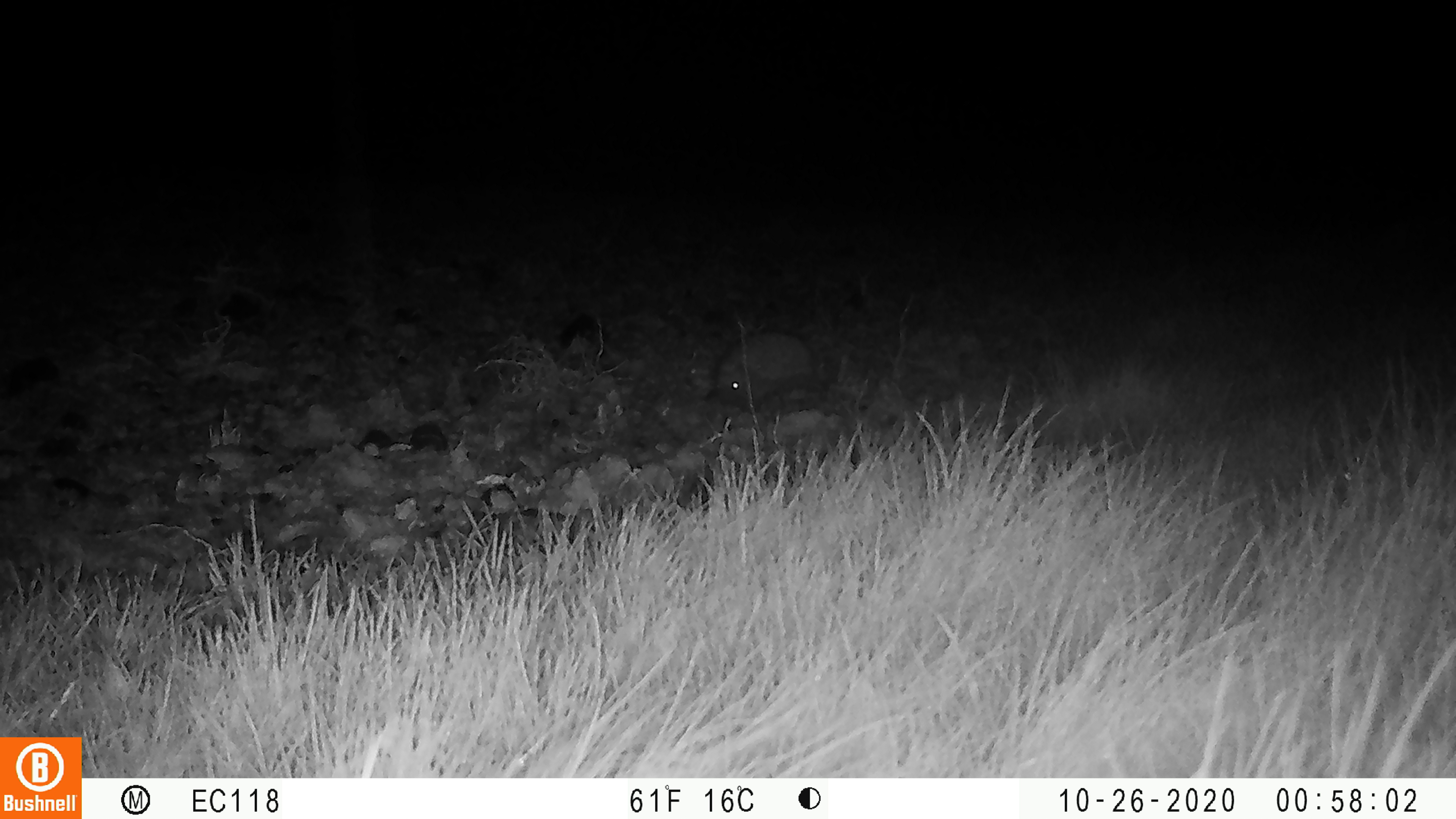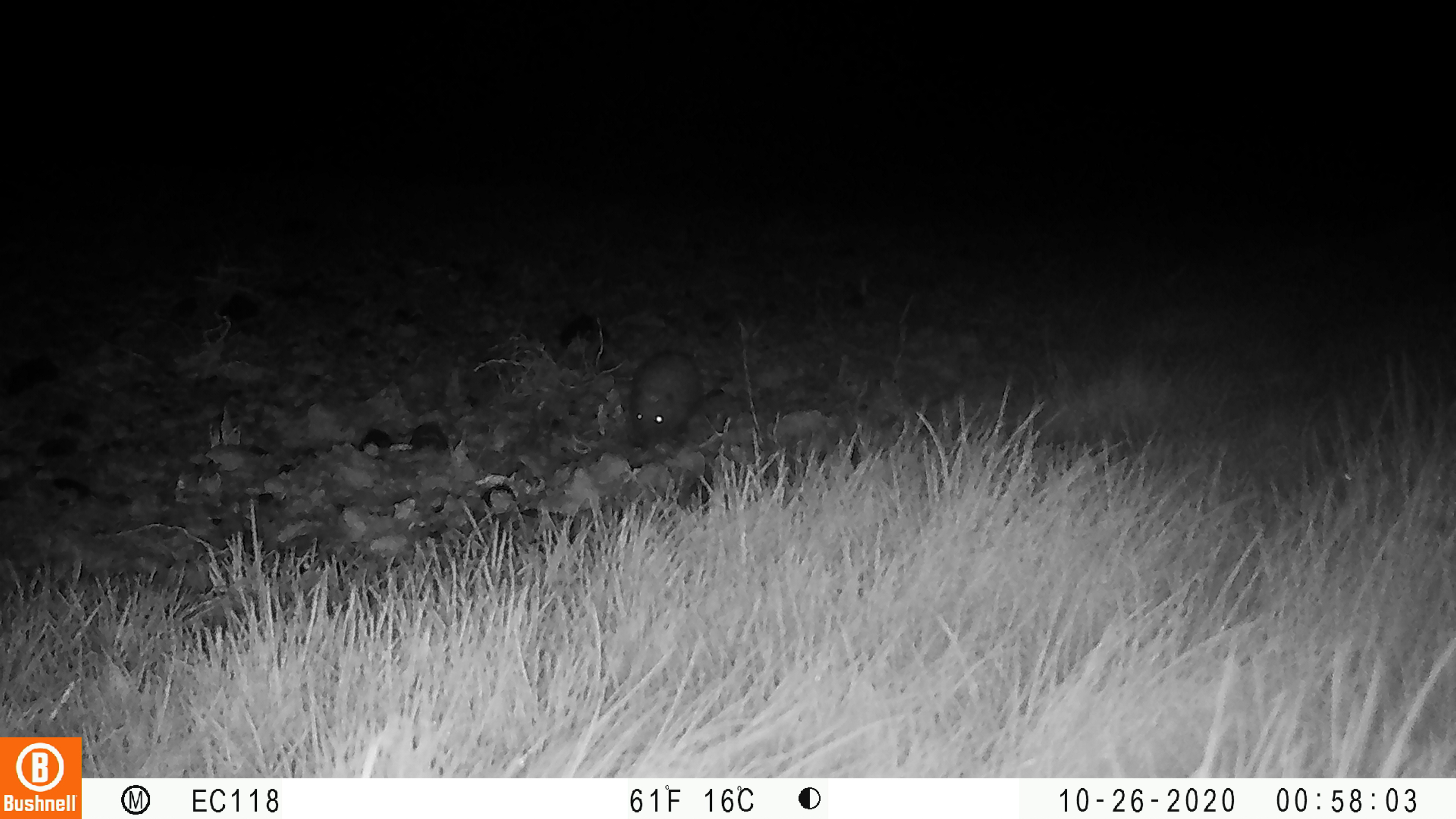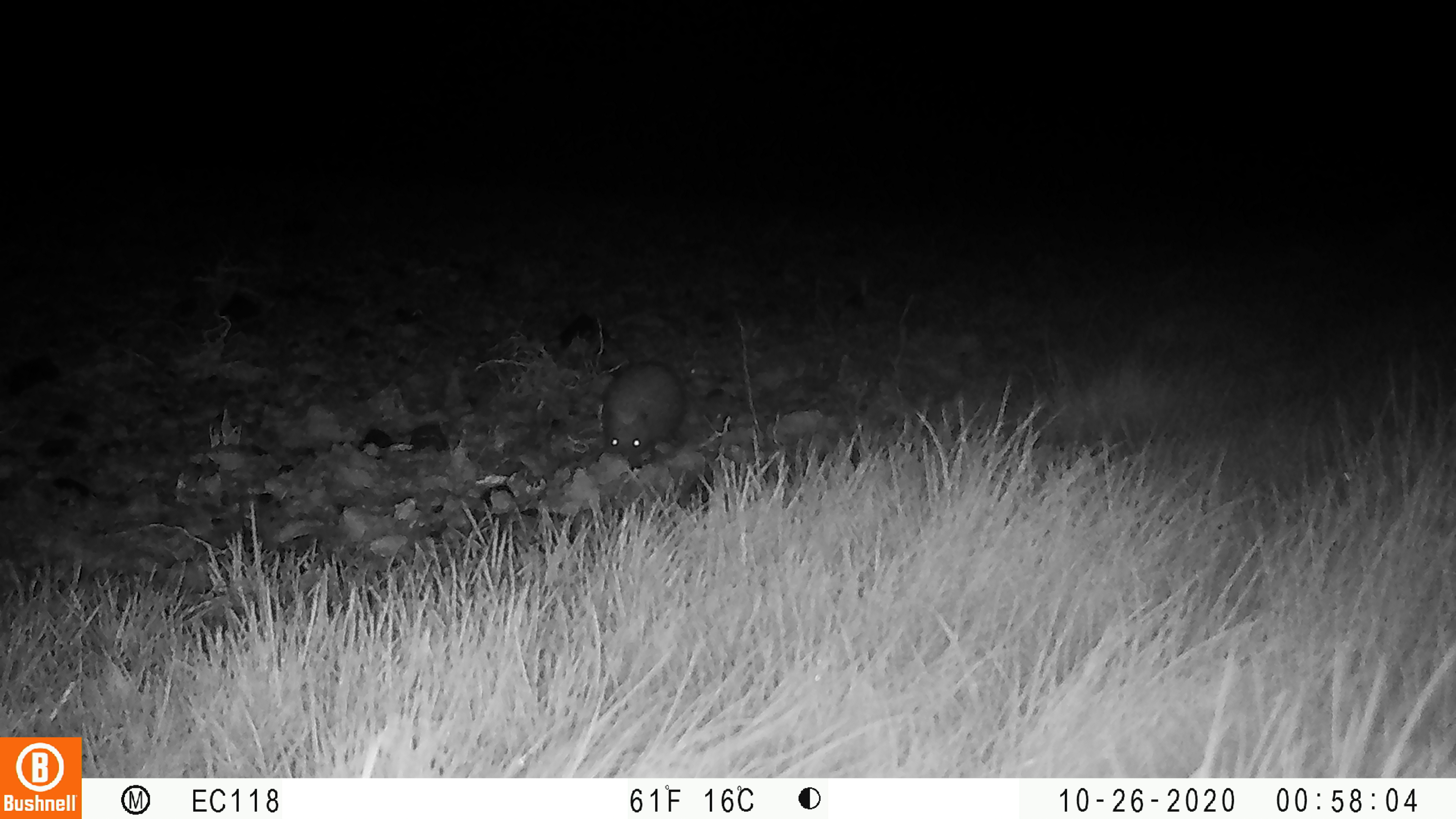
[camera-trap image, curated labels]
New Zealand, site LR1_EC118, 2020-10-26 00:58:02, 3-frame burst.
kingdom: Animalia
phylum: Chordata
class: Mammalia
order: Eulipotyphla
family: Erinaceidae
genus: Erinaceus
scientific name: Erinaceus europaeus europaeus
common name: european hedgehog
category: hedgehog